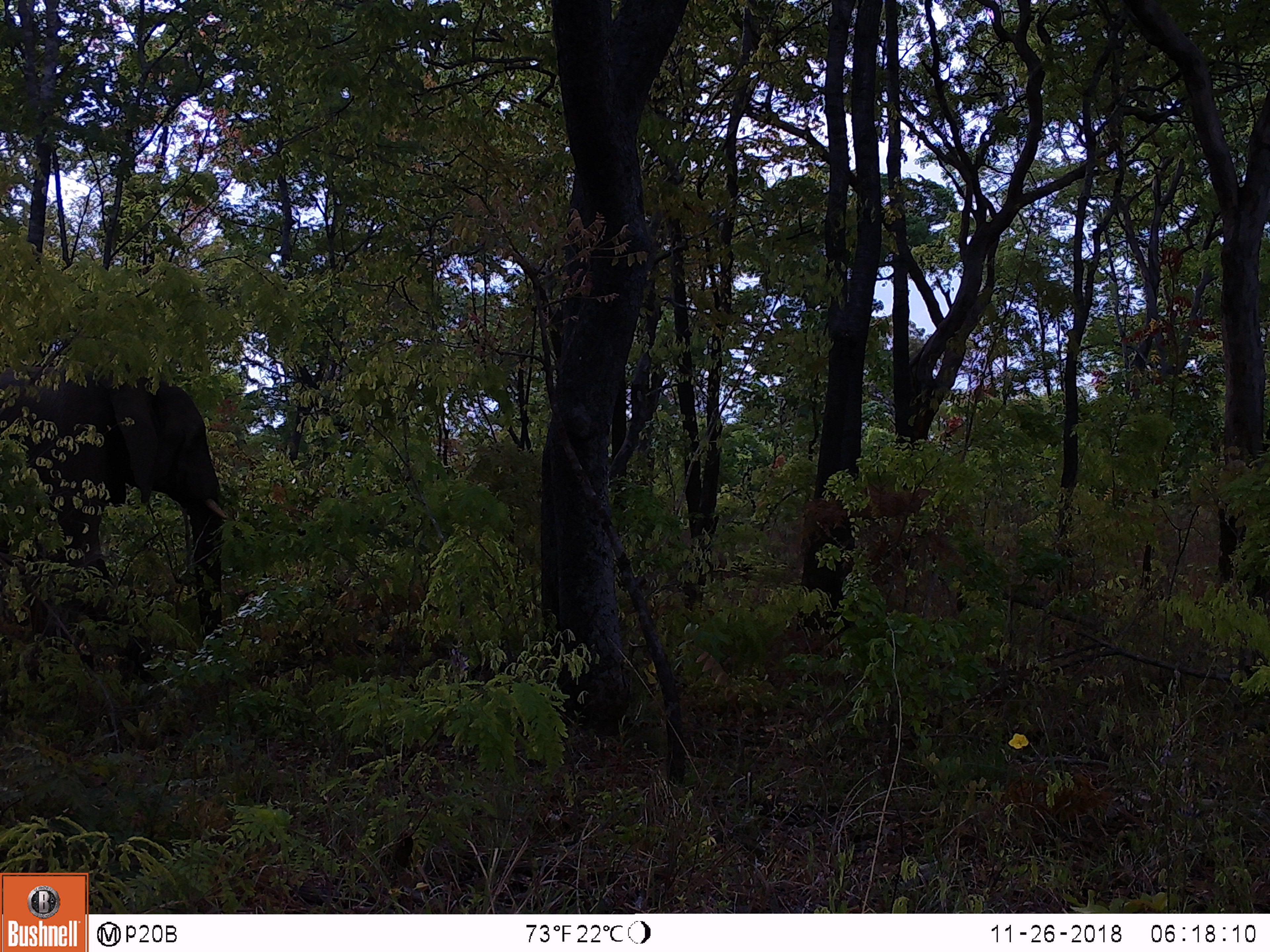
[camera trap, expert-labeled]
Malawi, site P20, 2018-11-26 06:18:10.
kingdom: Animalia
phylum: Chordata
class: Mammalia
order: Proboscidea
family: Elephantidae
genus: Loxodonta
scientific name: Loxodonta africana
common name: african savanna elephant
African savanna elephant (Loxodonta africana), count 1.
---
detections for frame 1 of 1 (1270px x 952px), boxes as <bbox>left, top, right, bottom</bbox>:
african savanna elephant: <bbox>0, 357, 229, 706</bbox>